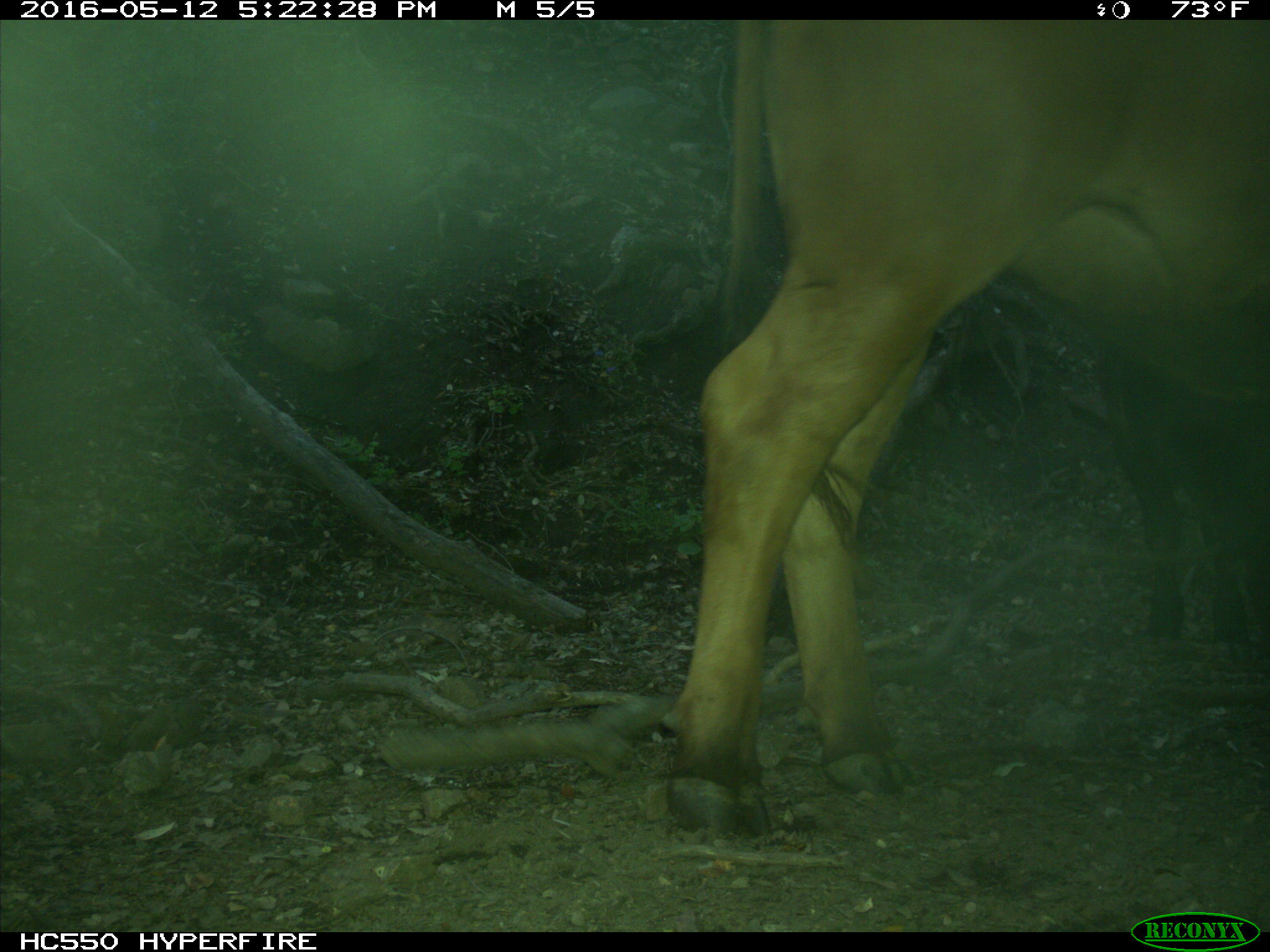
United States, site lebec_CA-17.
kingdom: Animalia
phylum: Chordata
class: Mammalia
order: Artiodactyla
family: Bovidae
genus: Bos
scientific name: Bos taurus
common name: domestic cow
Bos taurus (domestic cow).